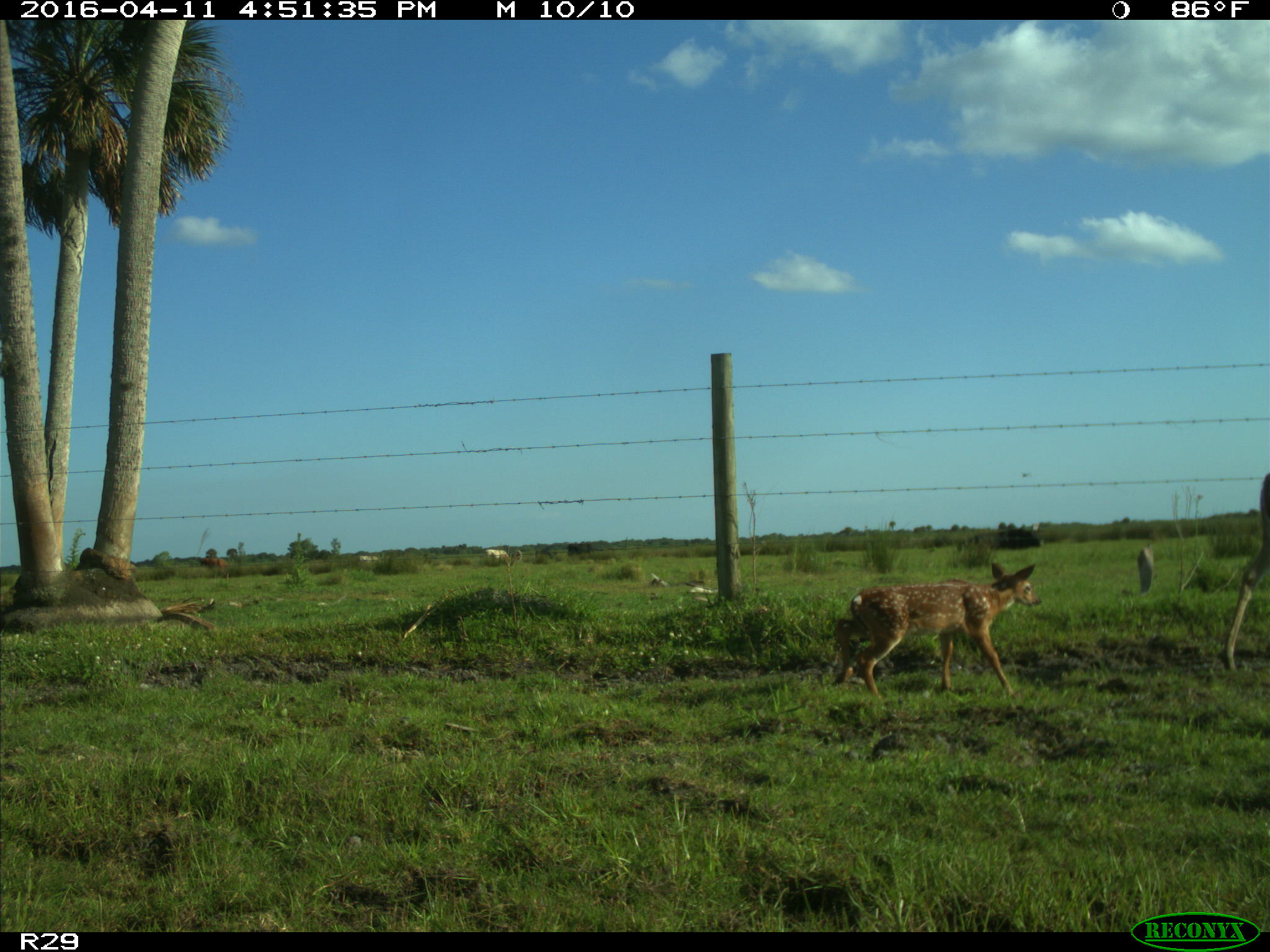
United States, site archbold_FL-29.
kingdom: Animalia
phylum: Chordata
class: Mammalia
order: Artiodactyla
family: Cervidae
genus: Odocoileus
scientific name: Odocoileus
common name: deer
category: unidentified deer